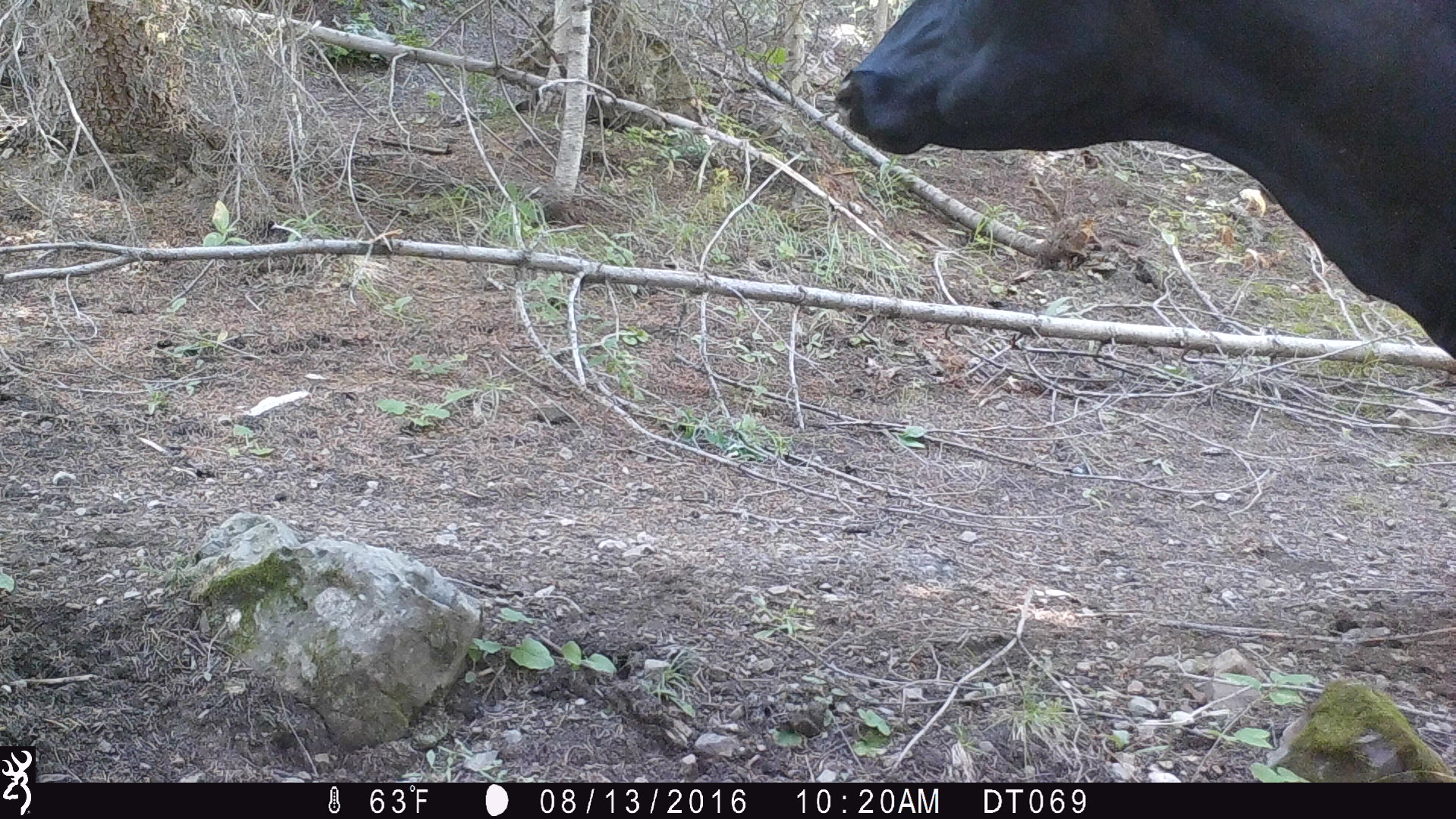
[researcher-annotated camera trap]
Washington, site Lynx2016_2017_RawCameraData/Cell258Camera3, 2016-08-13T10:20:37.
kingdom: Animalia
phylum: Chordata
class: Mammalia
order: Artiodactyla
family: Bovidae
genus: Bos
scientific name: Bos taurus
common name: domestic cattle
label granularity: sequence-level